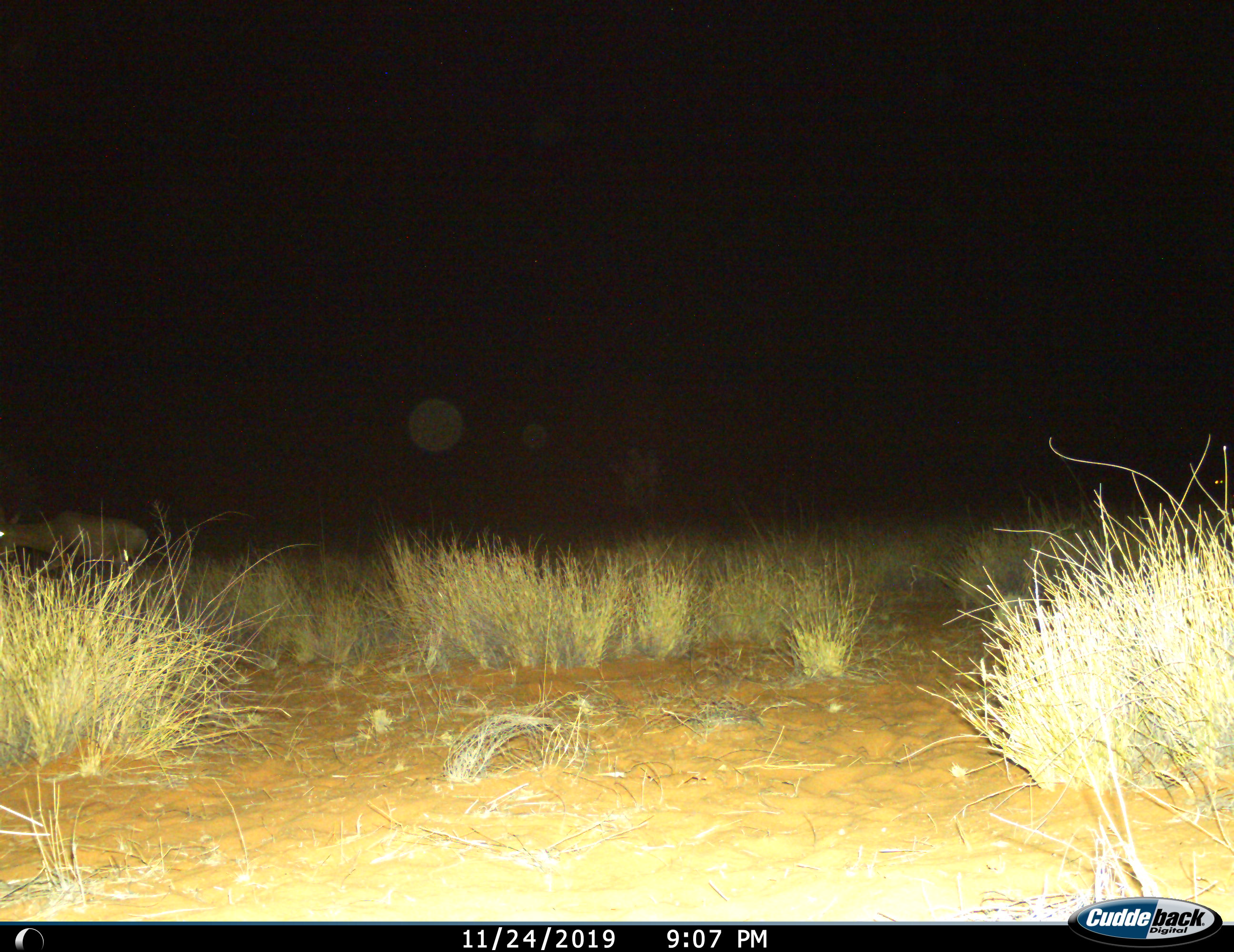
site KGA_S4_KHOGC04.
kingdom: Animalia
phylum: Chordata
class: Mammalia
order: Artiodactyla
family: Bovidae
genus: Alcelaphus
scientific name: Alcelaphus buselaphus caama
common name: red hartebeest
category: hartebeestred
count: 1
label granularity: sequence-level